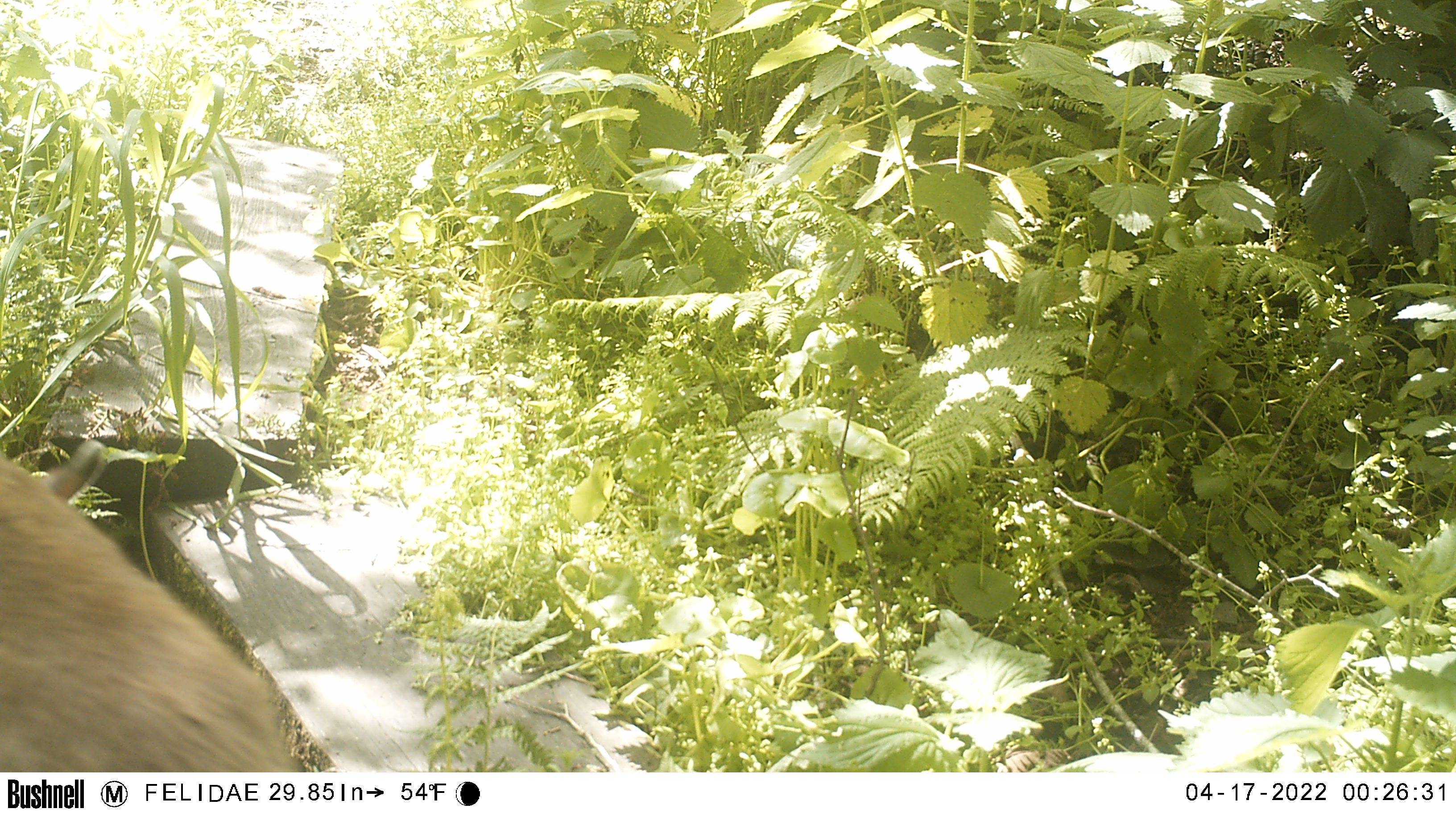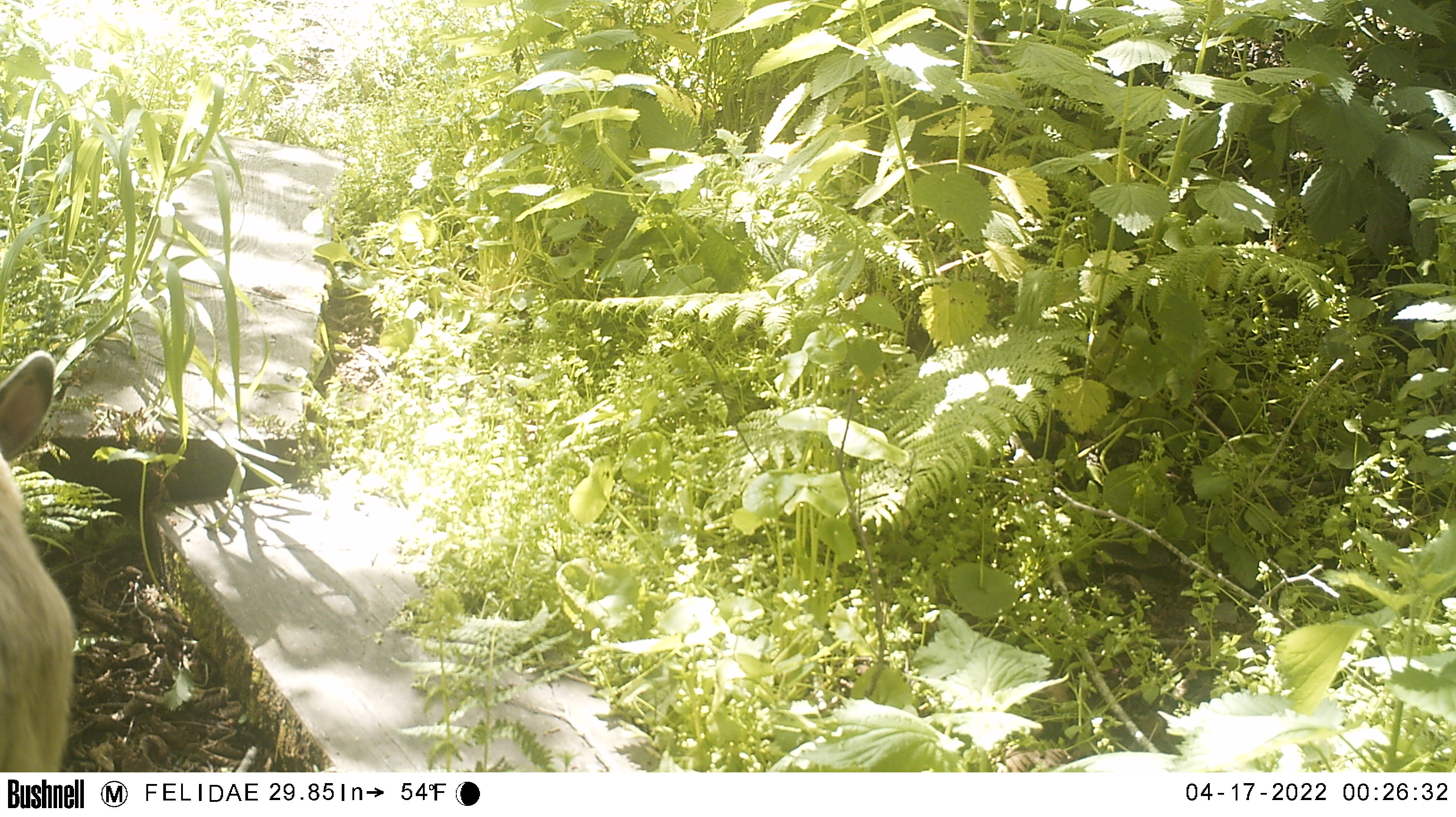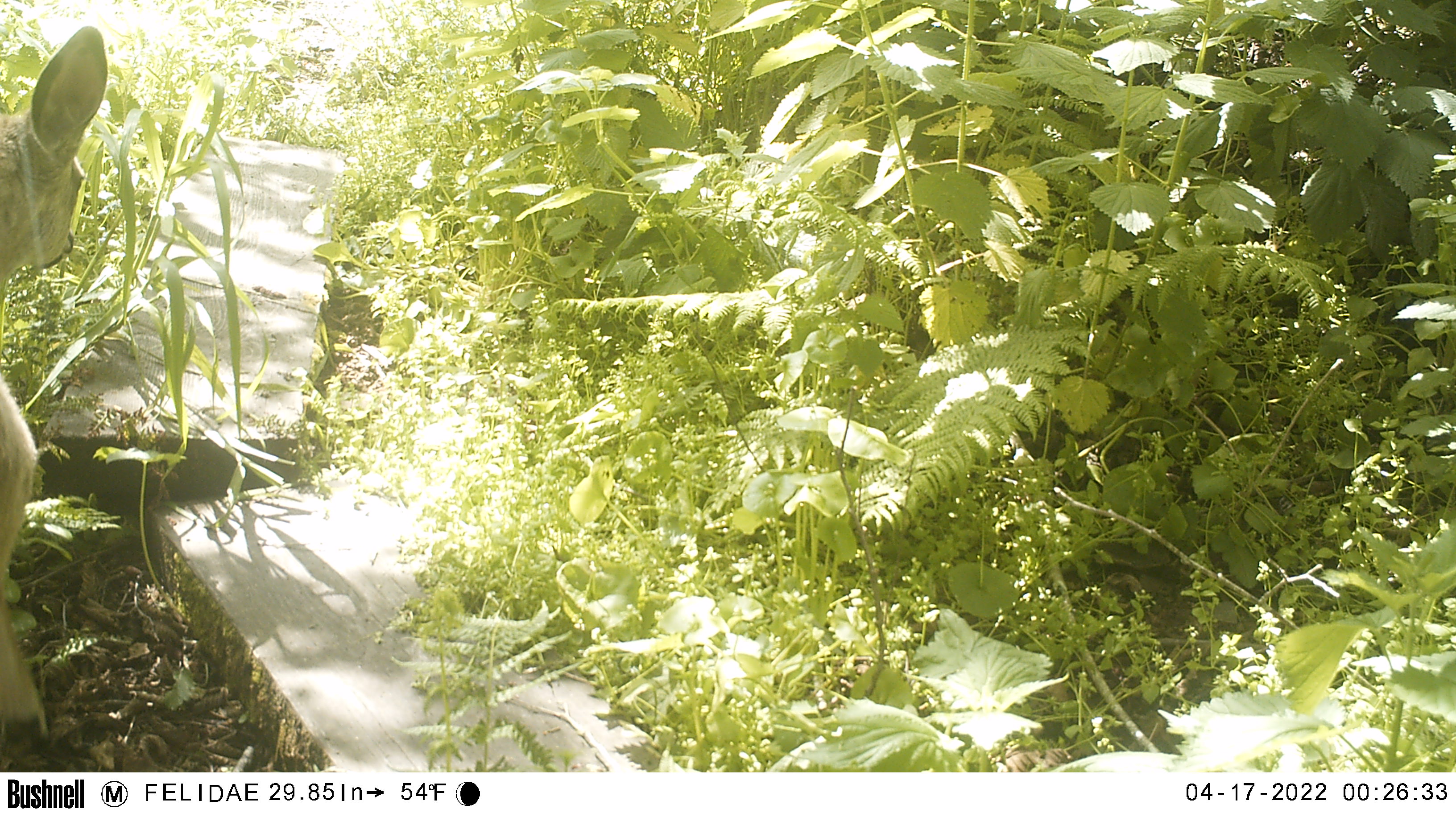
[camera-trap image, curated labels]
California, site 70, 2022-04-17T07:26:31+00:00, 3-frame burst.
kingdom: Animalia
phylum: Chordata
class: Mammalia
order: Artiodactyla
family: Cervidae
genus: Odocoileus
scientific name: Odocoileus hemionus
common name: mule deer